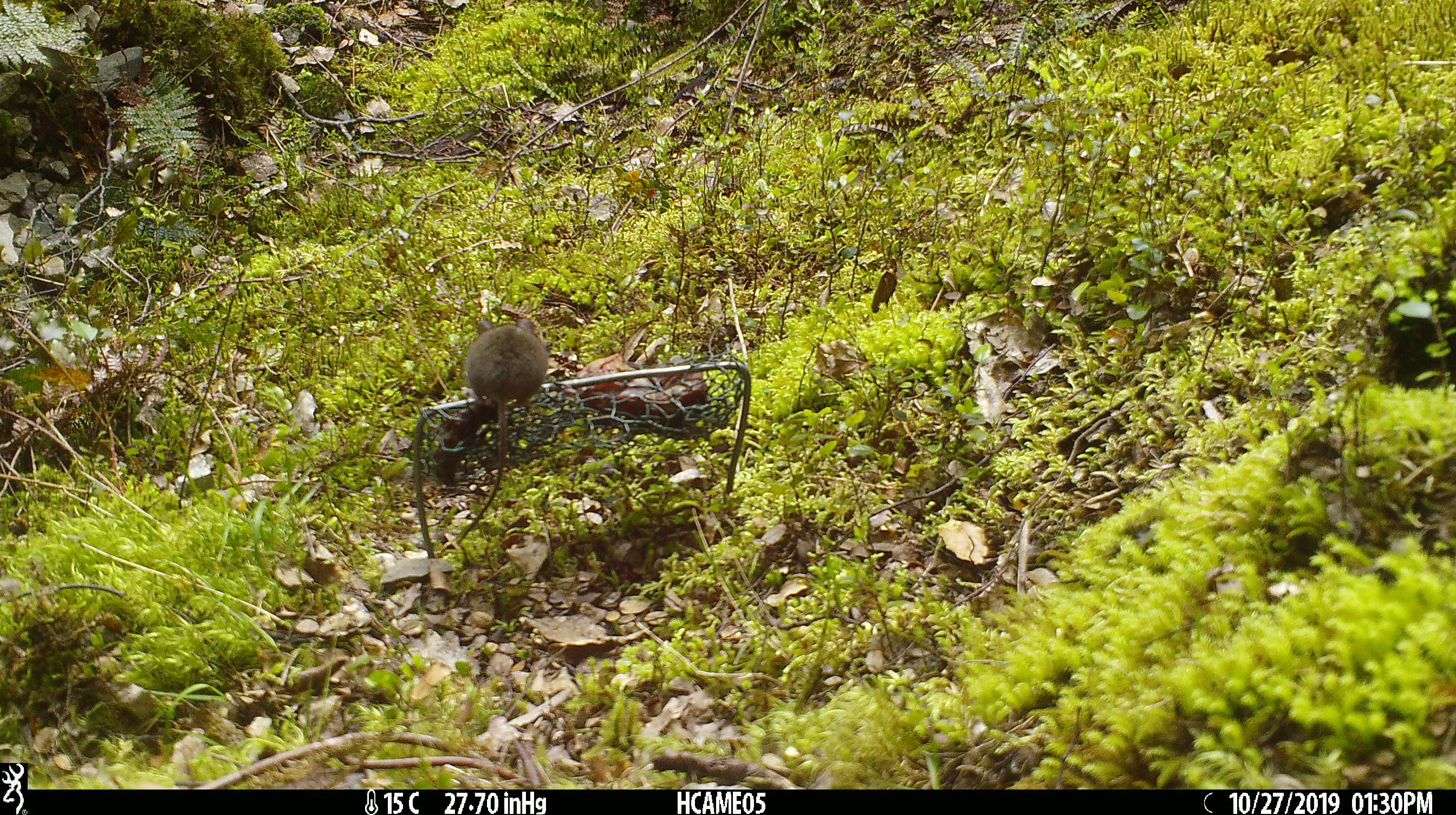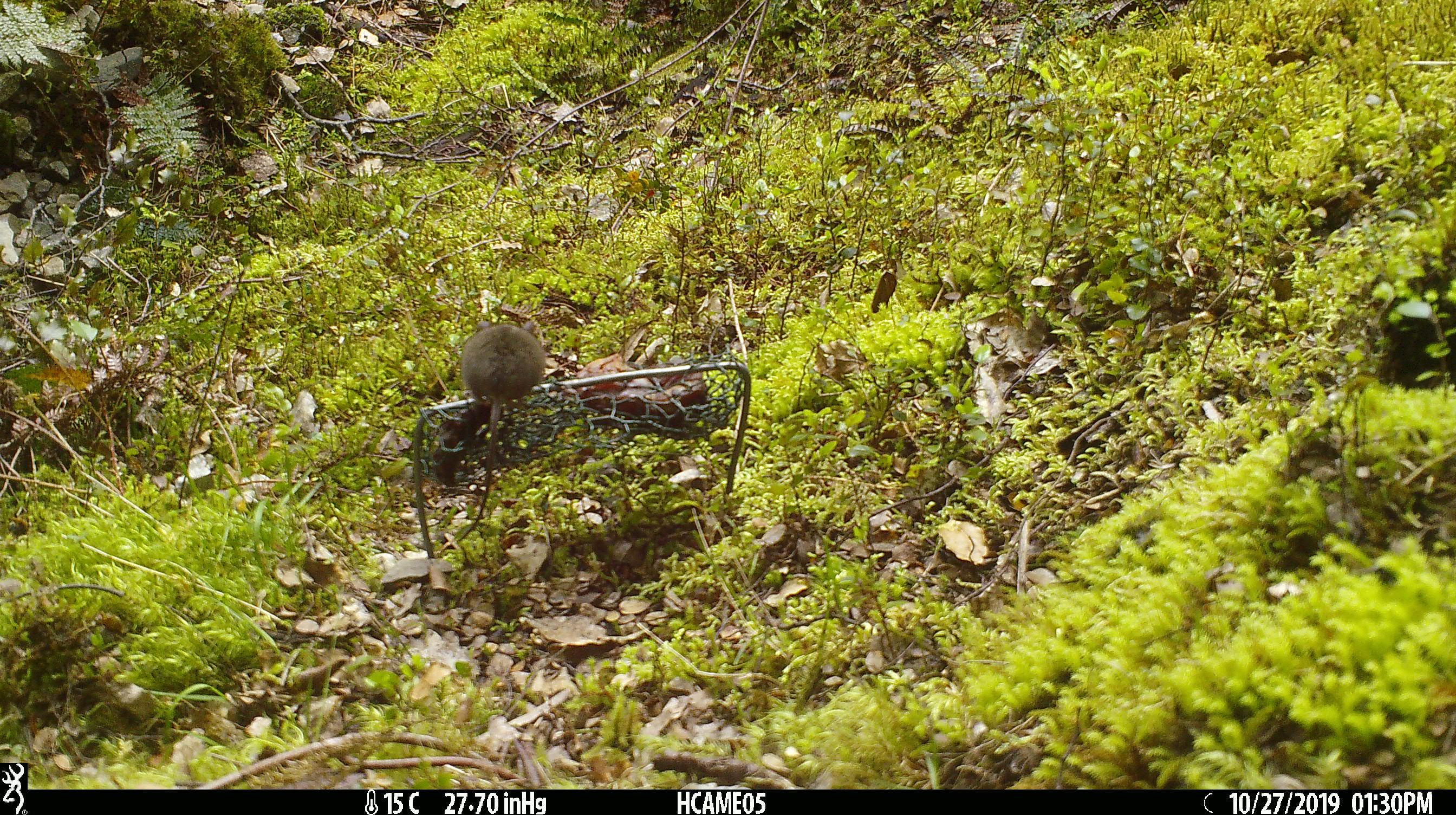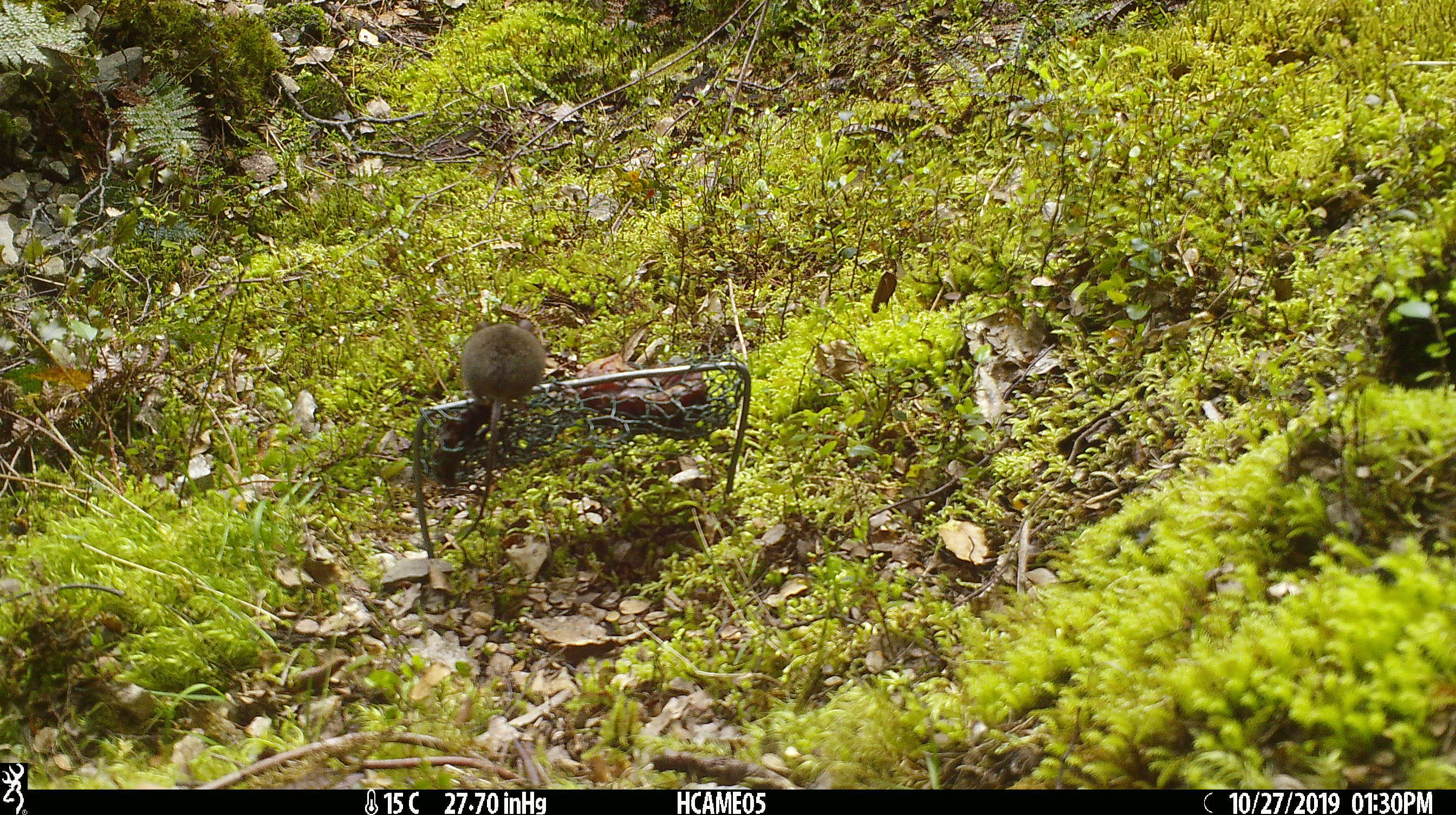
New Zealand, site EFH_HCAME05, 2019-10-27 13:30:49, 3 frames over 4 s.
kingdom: Animalia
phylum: Chordata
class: Mammalia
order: Rodentia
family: Muridae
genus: Mus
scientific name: Mus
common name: mouse